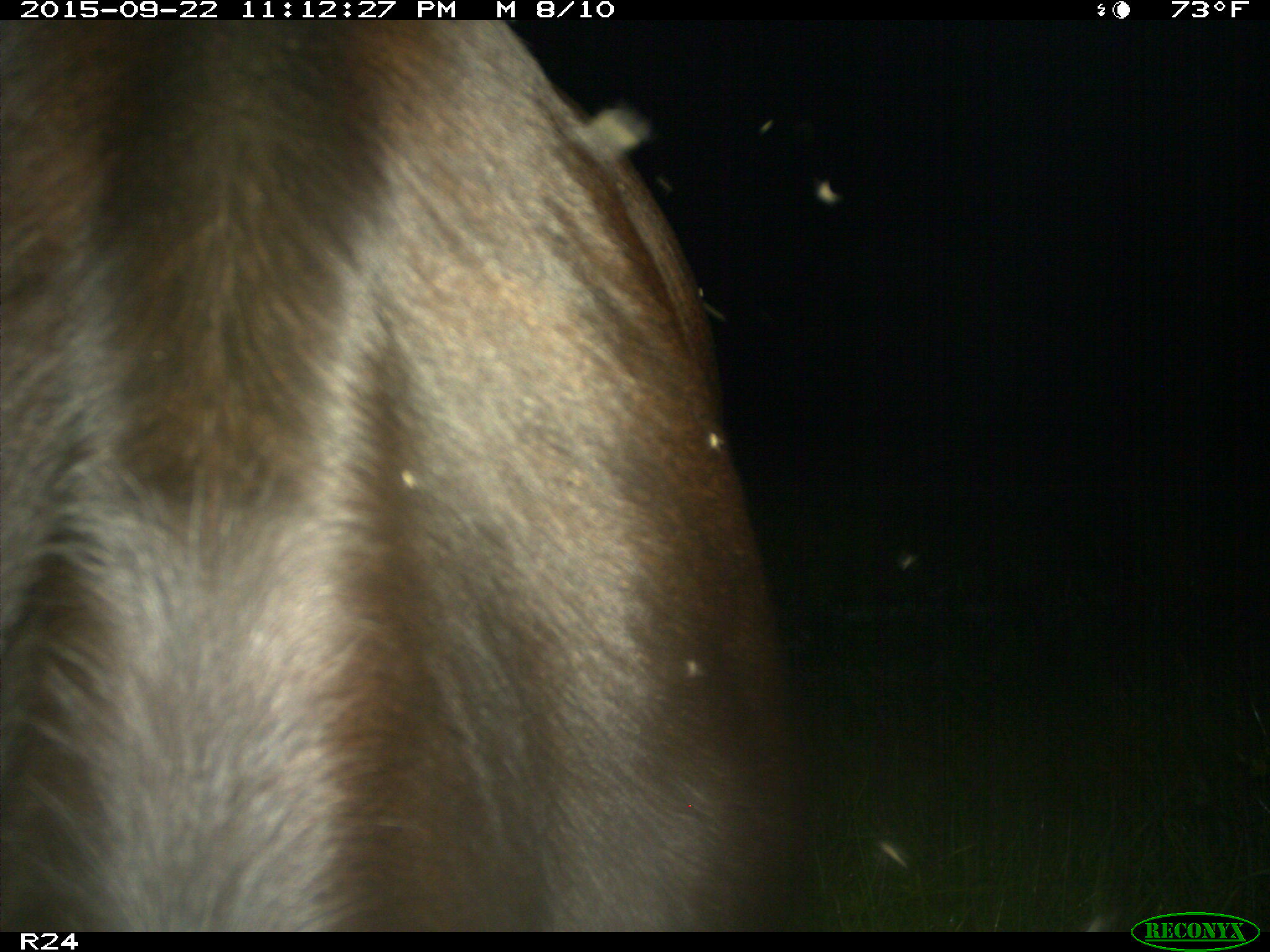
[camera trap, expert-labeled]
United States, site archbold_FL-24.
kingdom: Animalia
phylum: Chordata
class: Mammalia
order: Artiodactyla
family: Bovidae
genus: Bos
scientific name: Bos taurus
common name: domestic cow